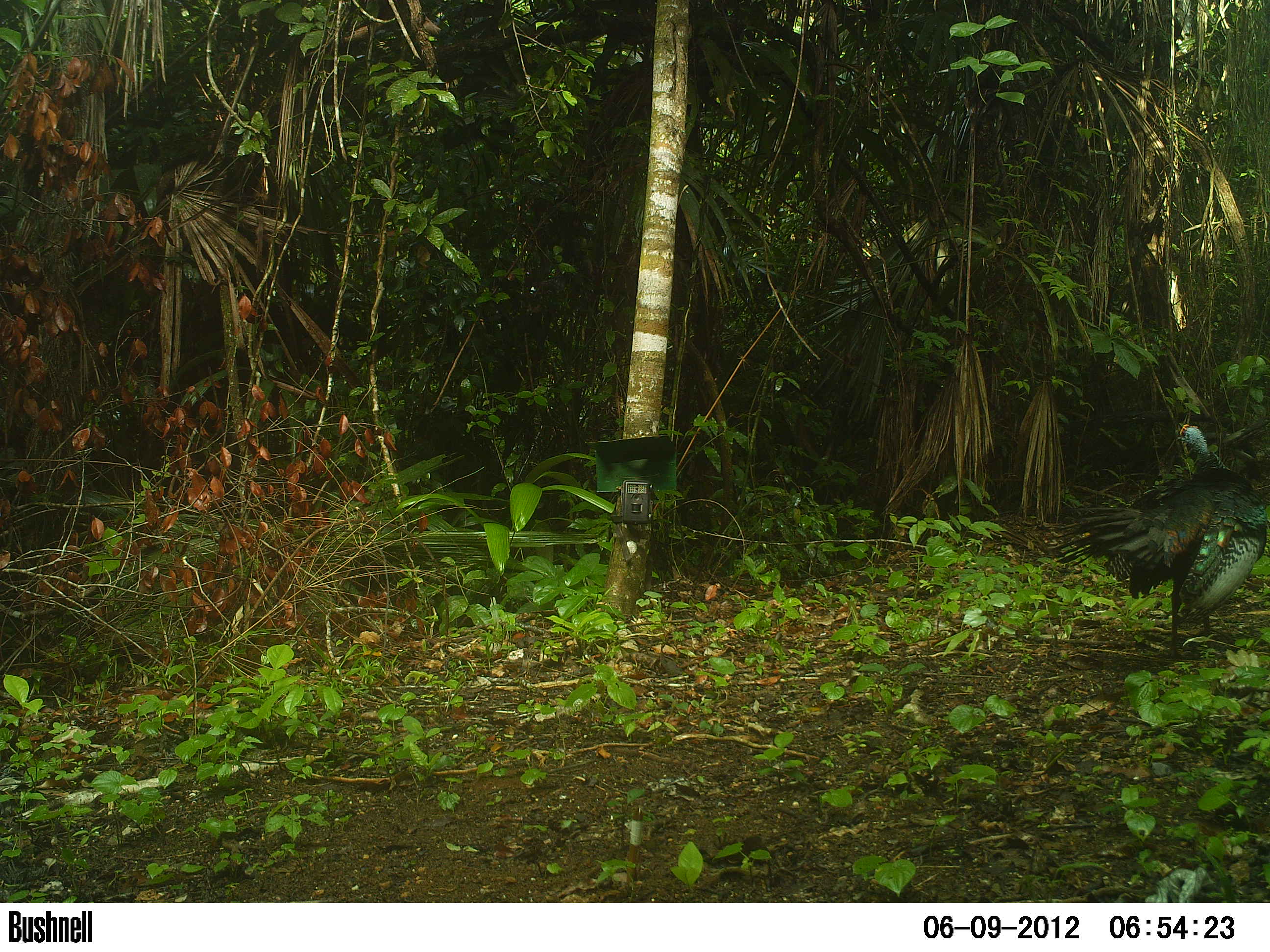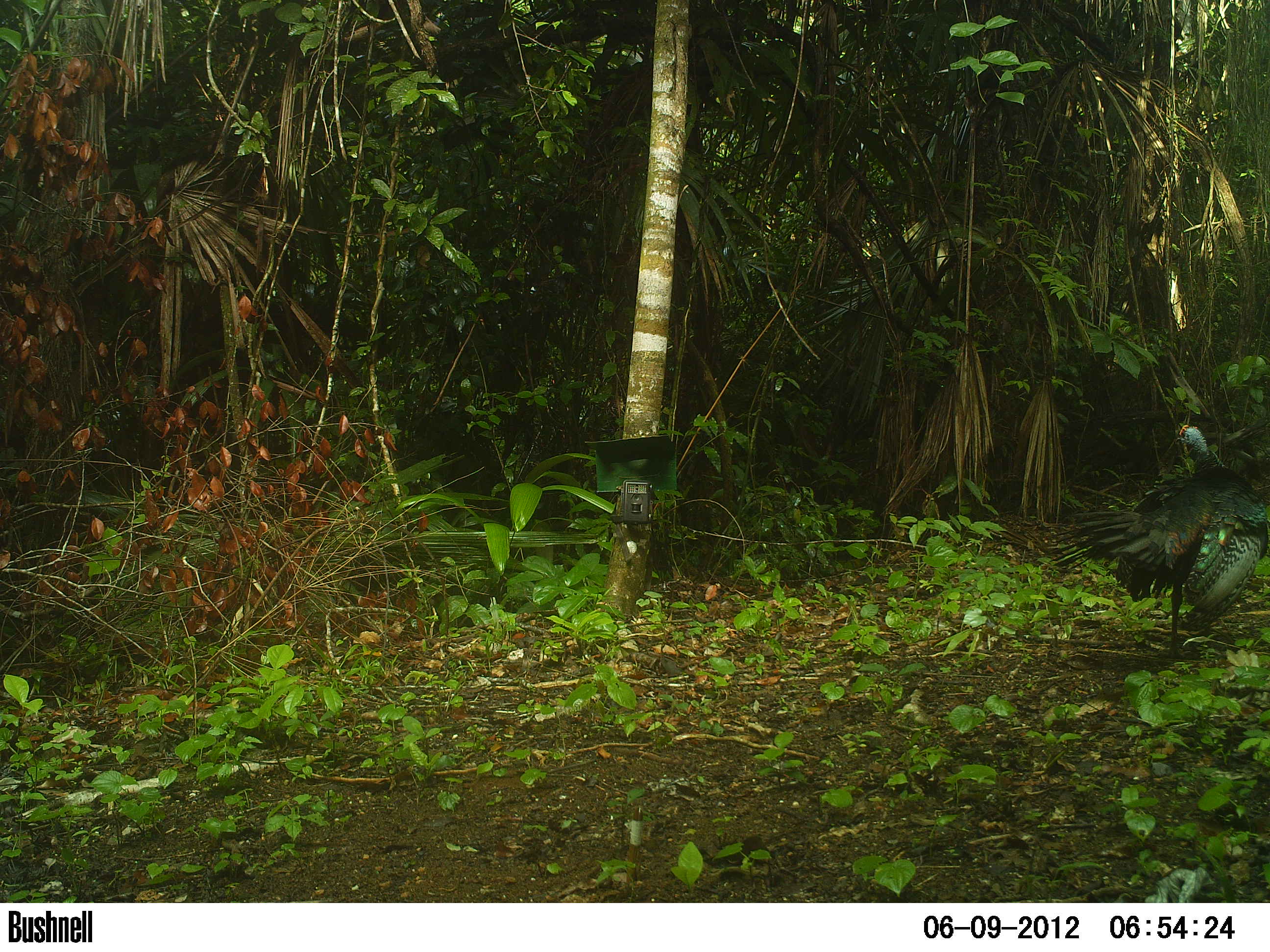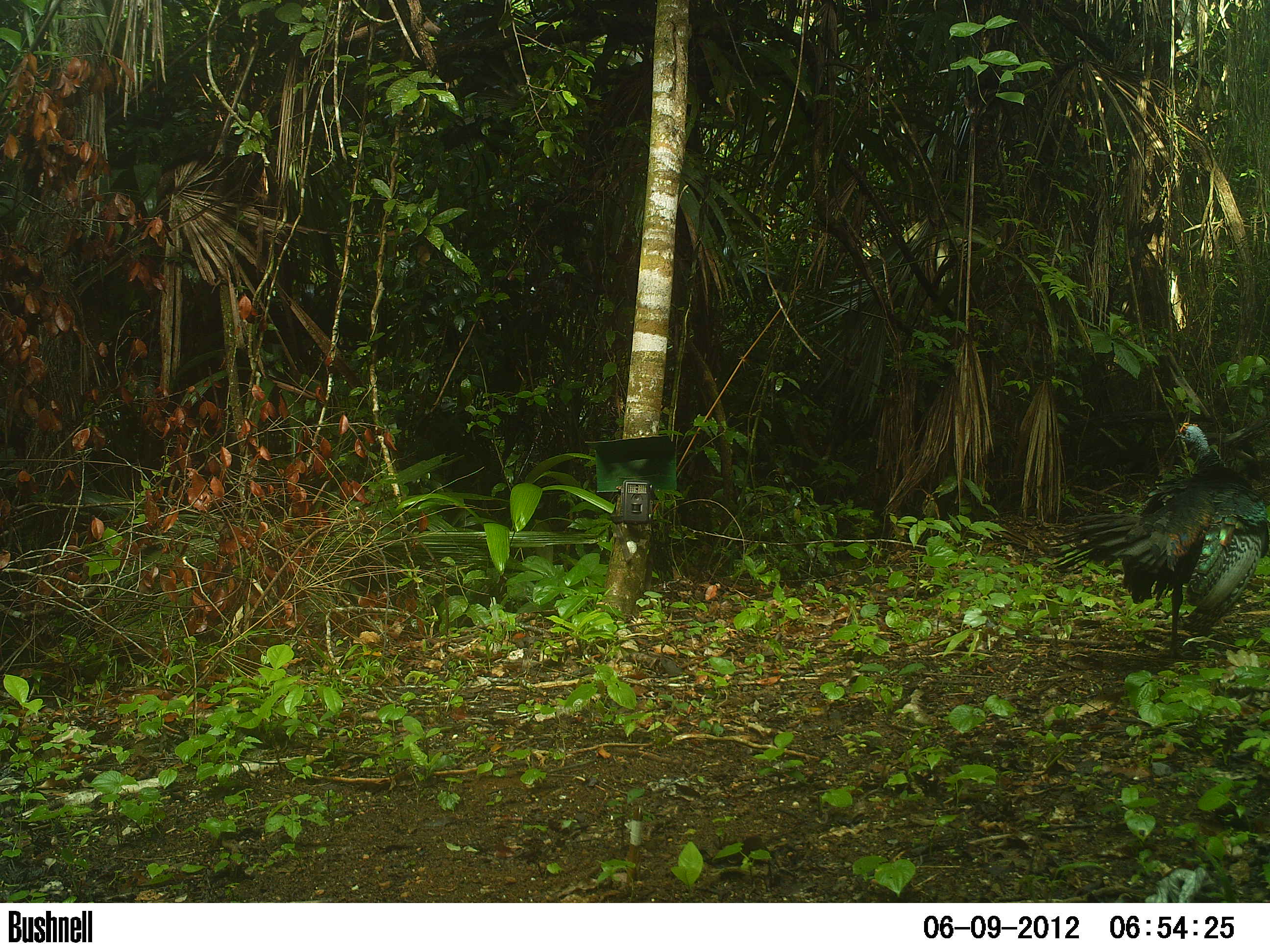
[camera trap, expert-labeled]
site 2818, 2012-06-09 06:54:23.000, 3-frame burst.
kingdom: Animalia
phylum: Chordata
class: Aves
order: Galliformes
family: Phasianidae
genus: Meleagris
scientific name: Meleagris ocellata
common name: ocellated turkey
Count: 2.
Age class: adult.